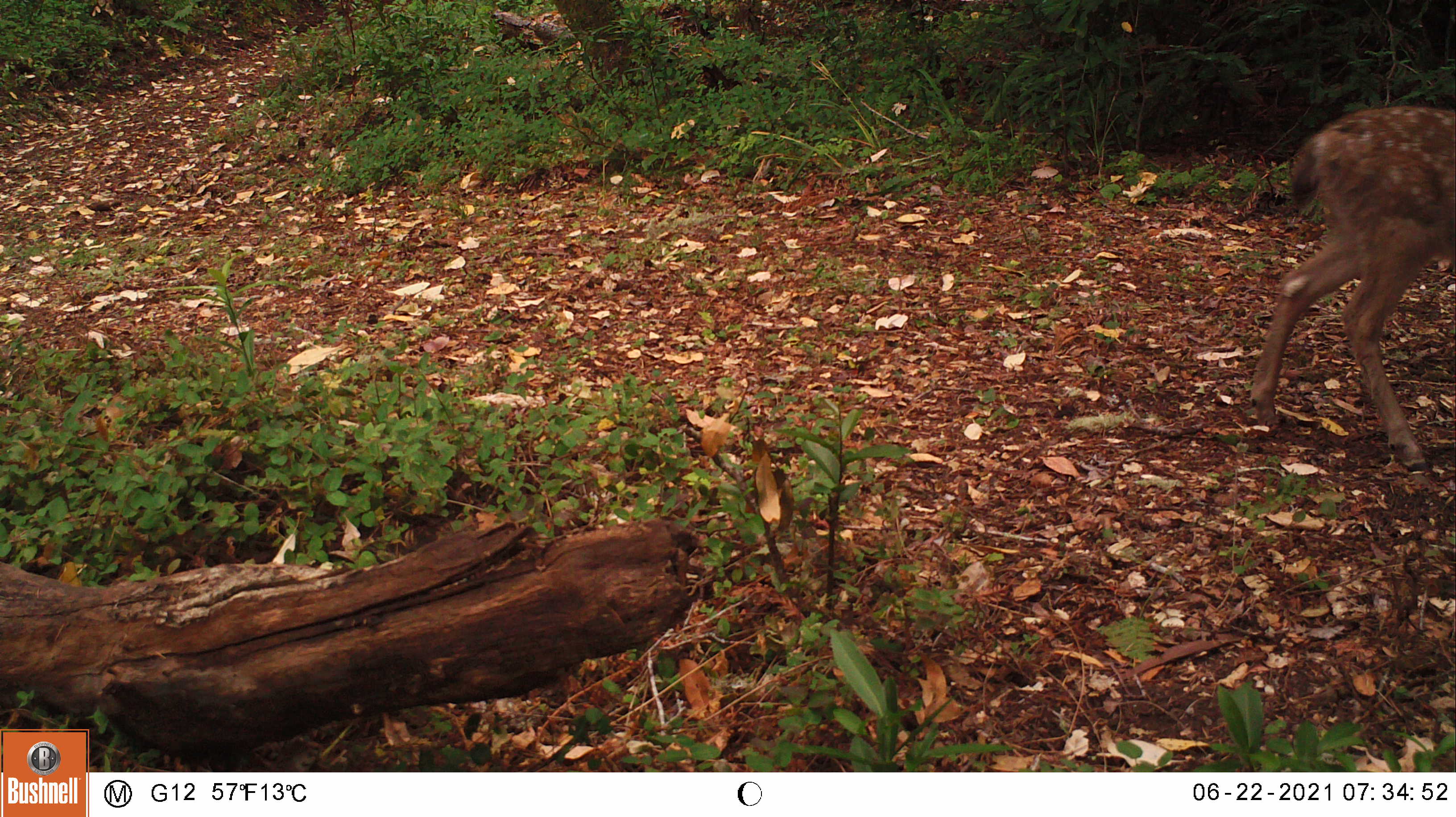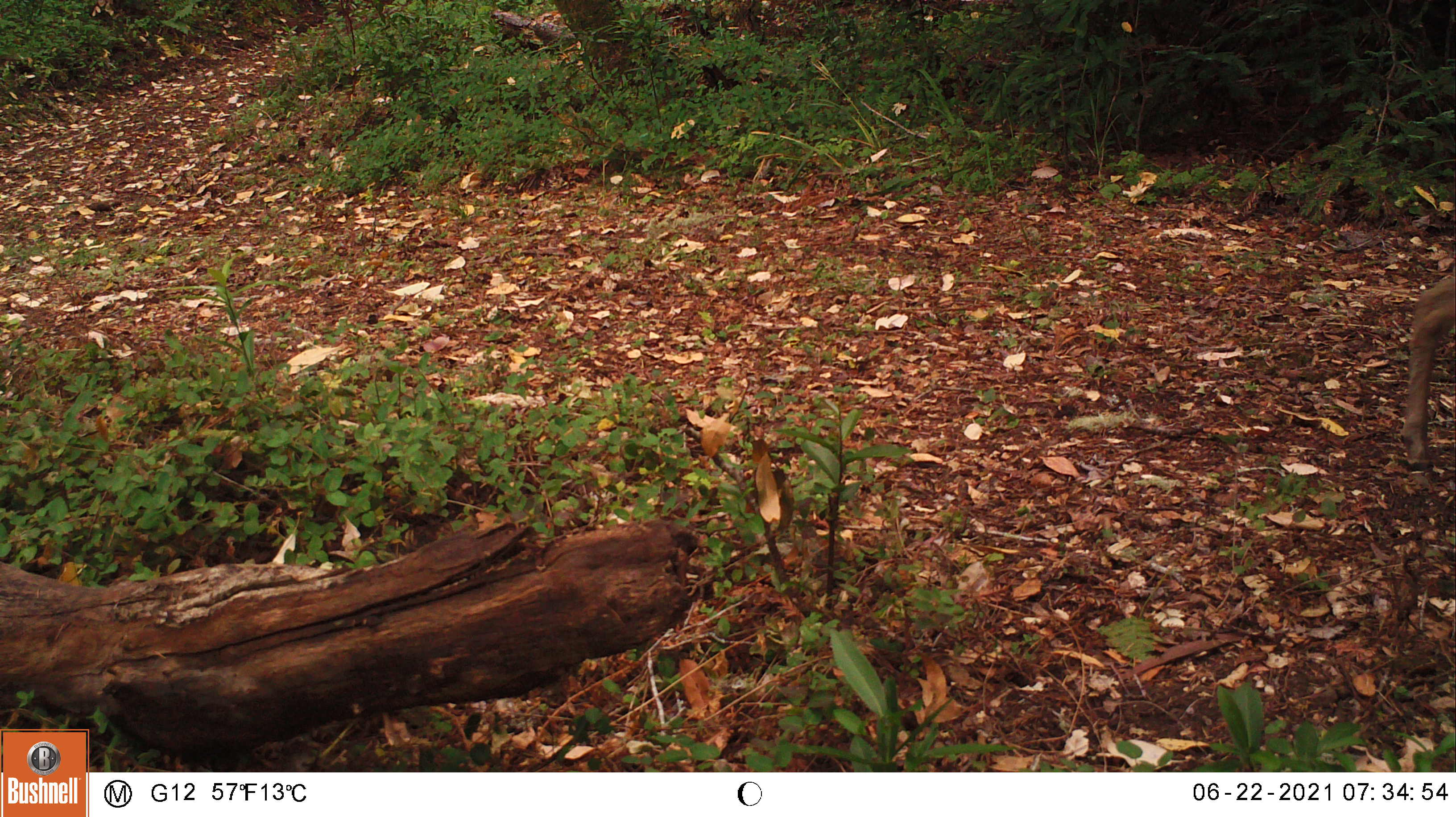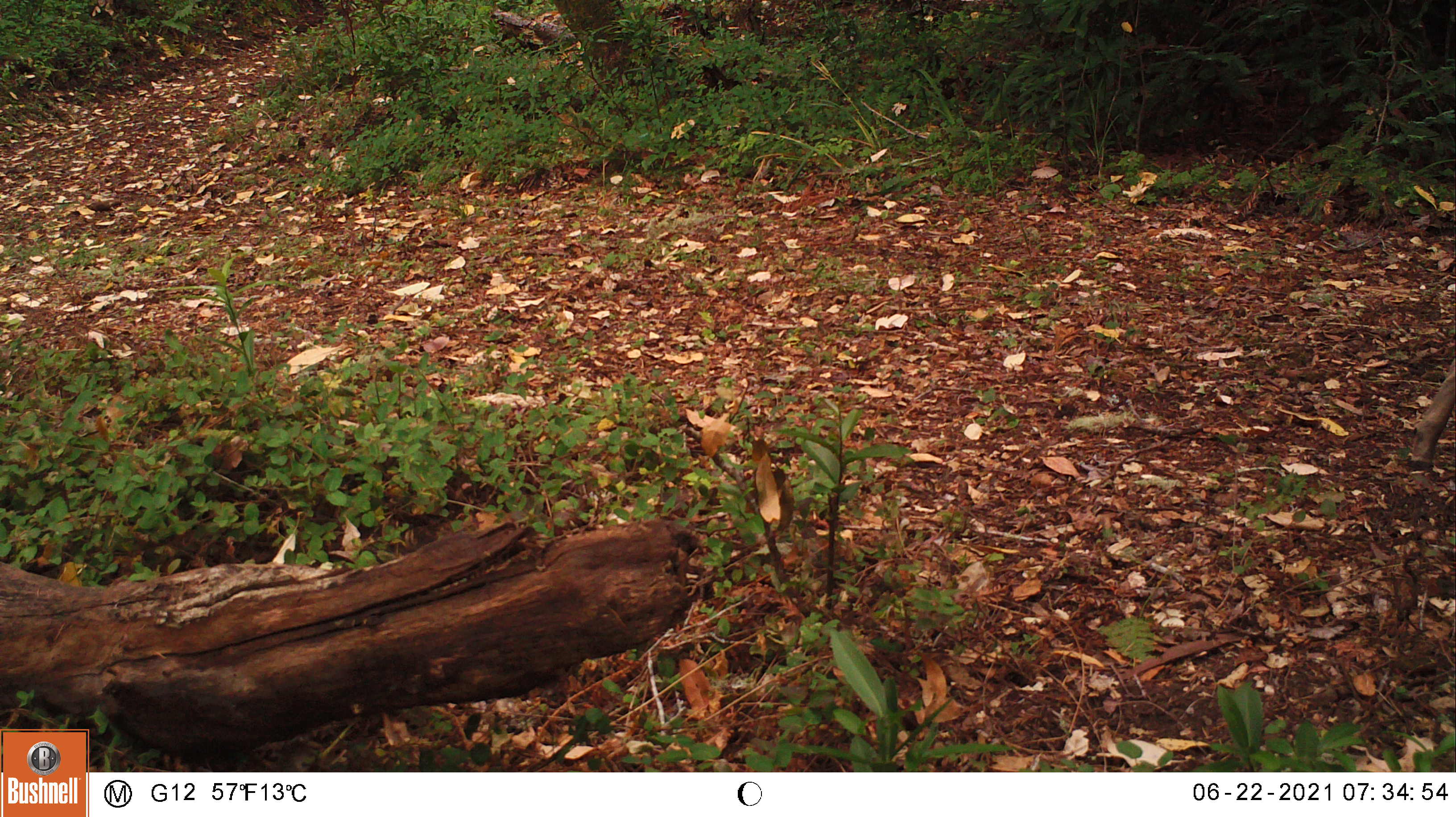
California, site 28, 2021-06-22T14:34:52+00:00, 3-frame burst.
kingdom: Animalia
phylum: Chordata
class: Mammalia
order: Artiodactyla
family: Cervidae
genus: Odocoileus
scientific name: Odocoileus hemionus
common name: mule deer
Mule deer (Odocoileus hemionus).